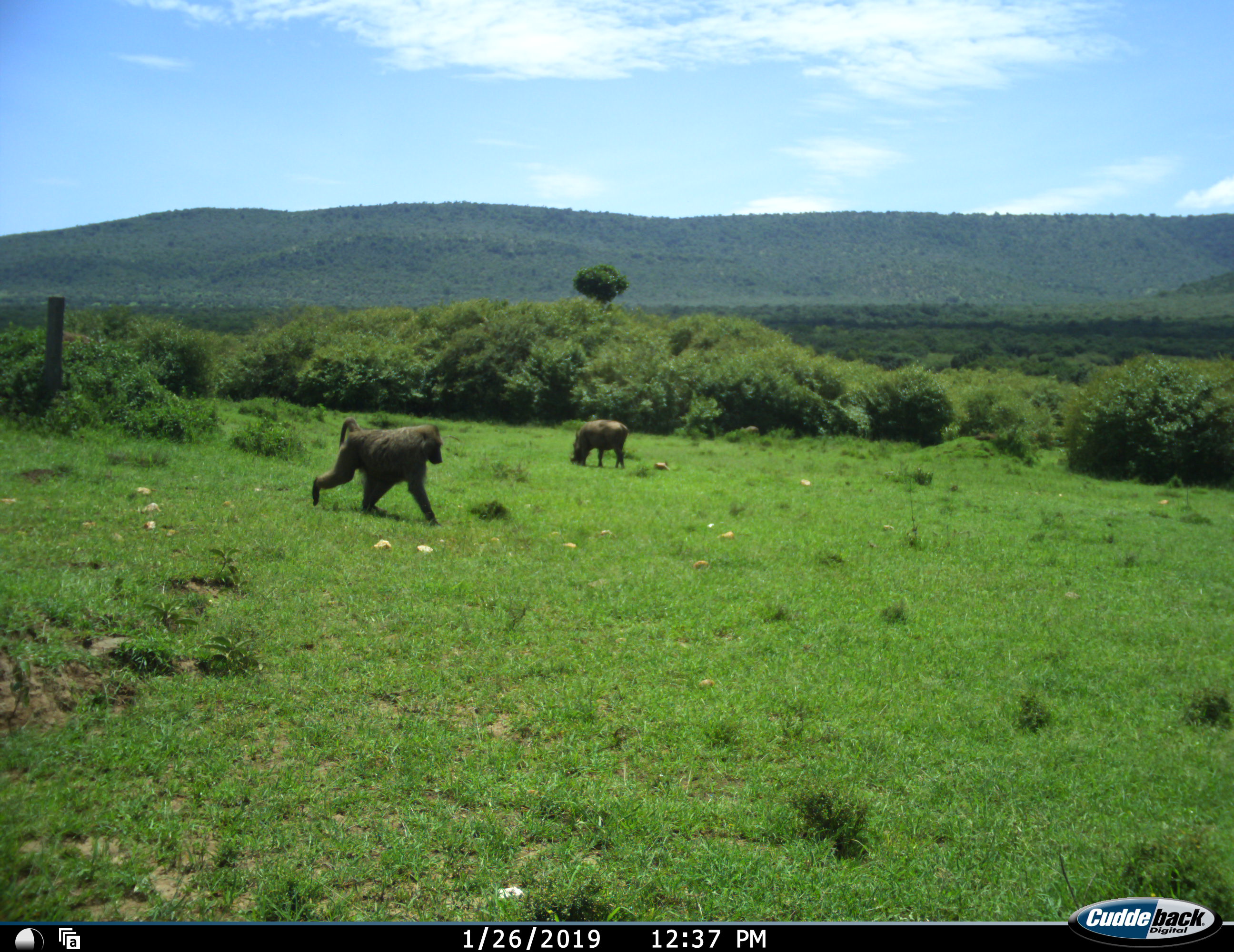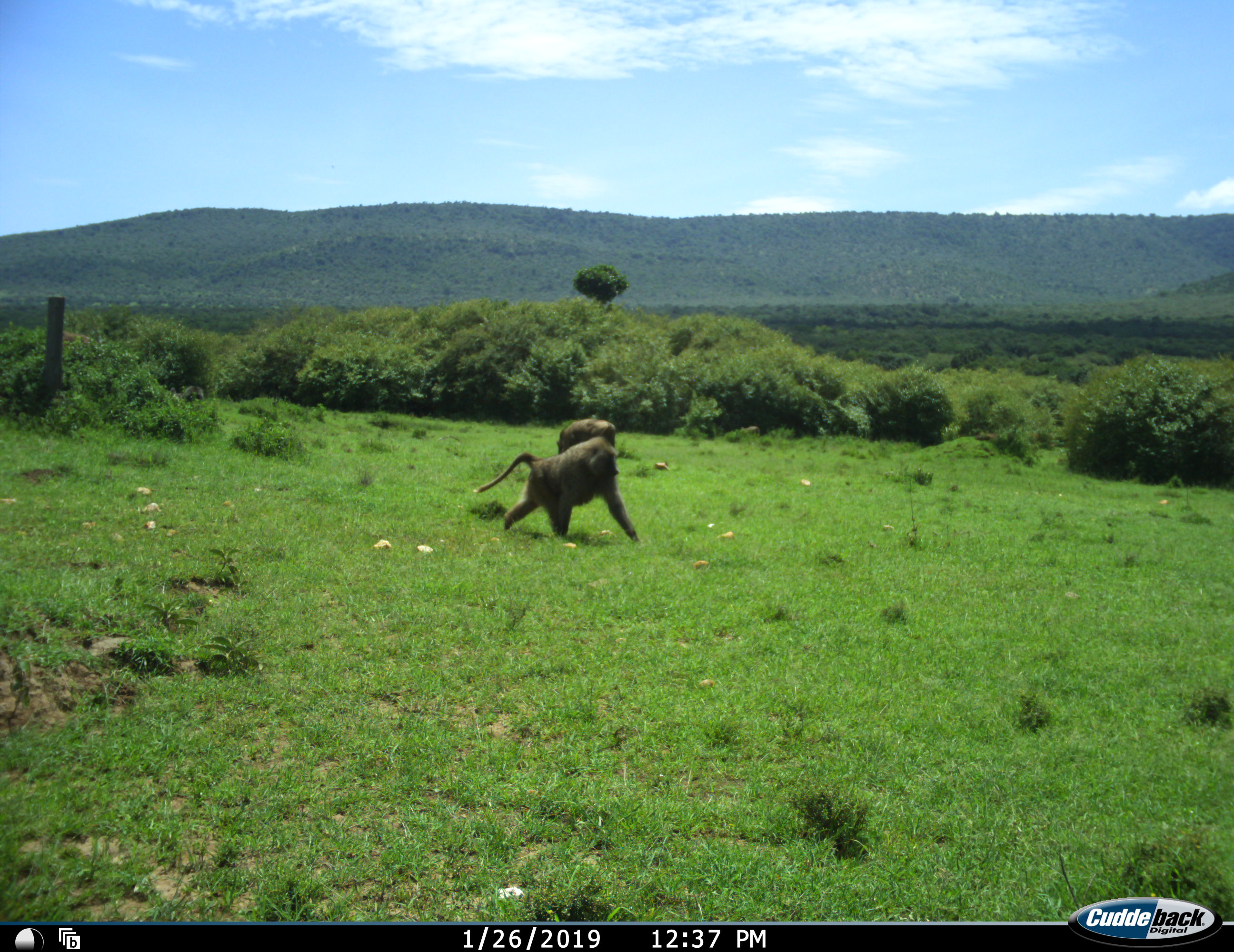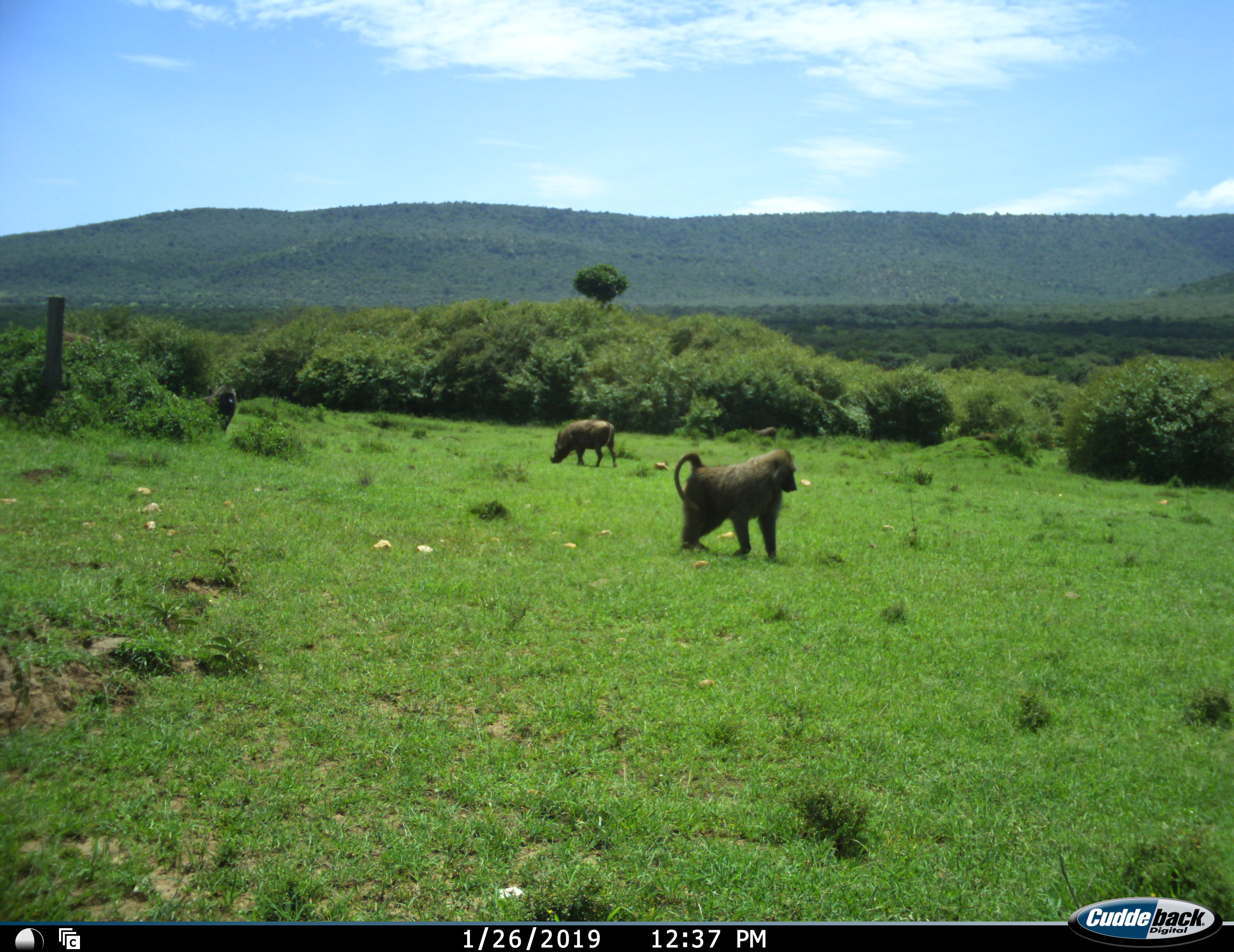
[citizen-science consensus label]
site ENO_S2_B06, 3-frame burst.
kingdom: Animalia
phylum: Chordata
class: Mammalia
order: Primates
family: Cercopithecidae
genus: Papio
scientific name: Papio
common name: baboon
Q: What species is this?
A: Baboon (Papio).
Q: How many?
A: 2.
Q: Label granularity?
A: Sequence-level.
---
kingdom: Animalia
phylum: Chordata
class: Mammalia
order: Artiodactyla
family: Suidae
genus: Phacochoerus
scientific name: Phacochoerus africanus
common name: warthog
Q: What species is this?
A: Warthog (Phacochoerus africanus).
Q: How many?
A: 1.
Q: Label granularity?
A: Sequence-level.